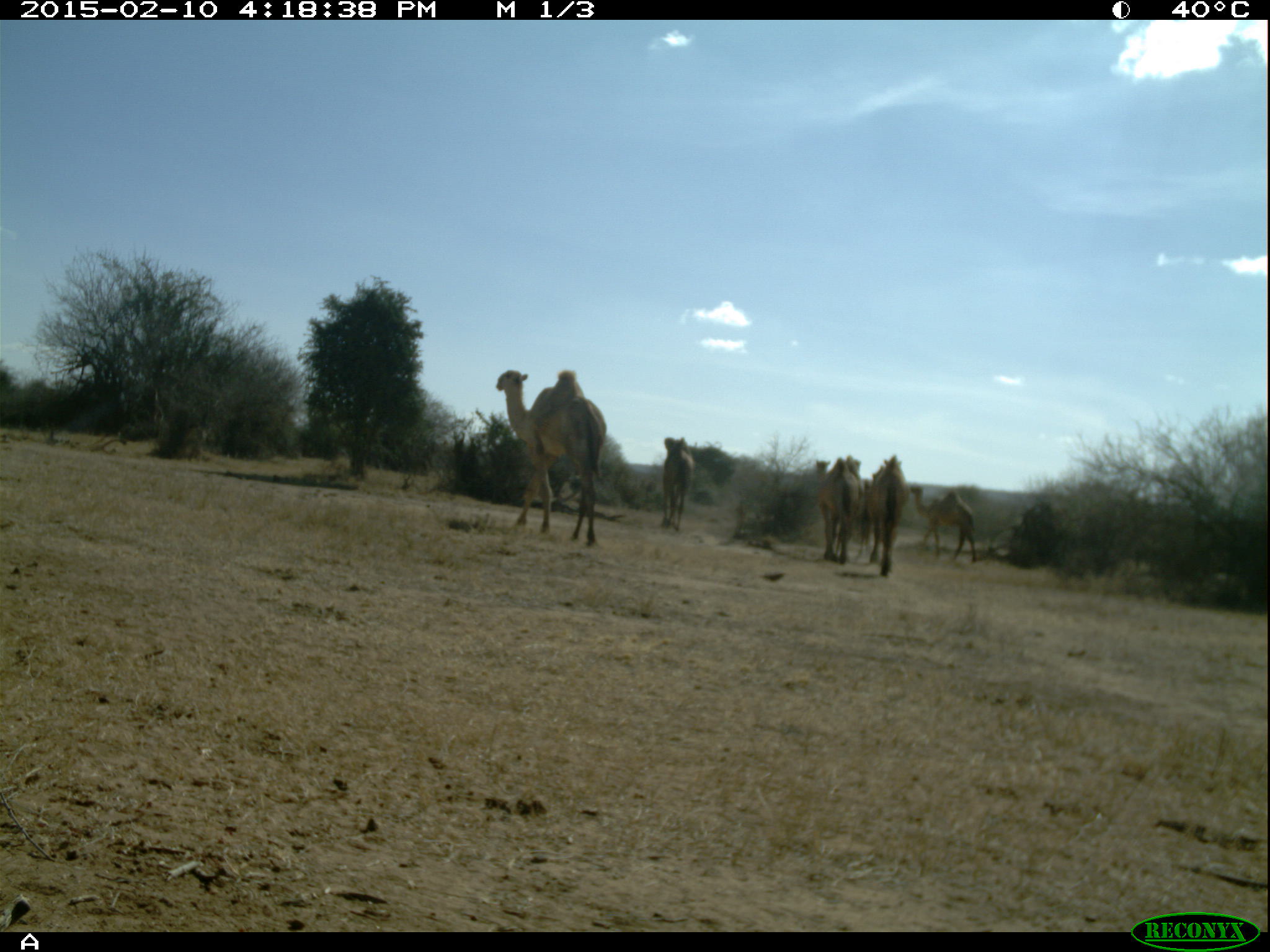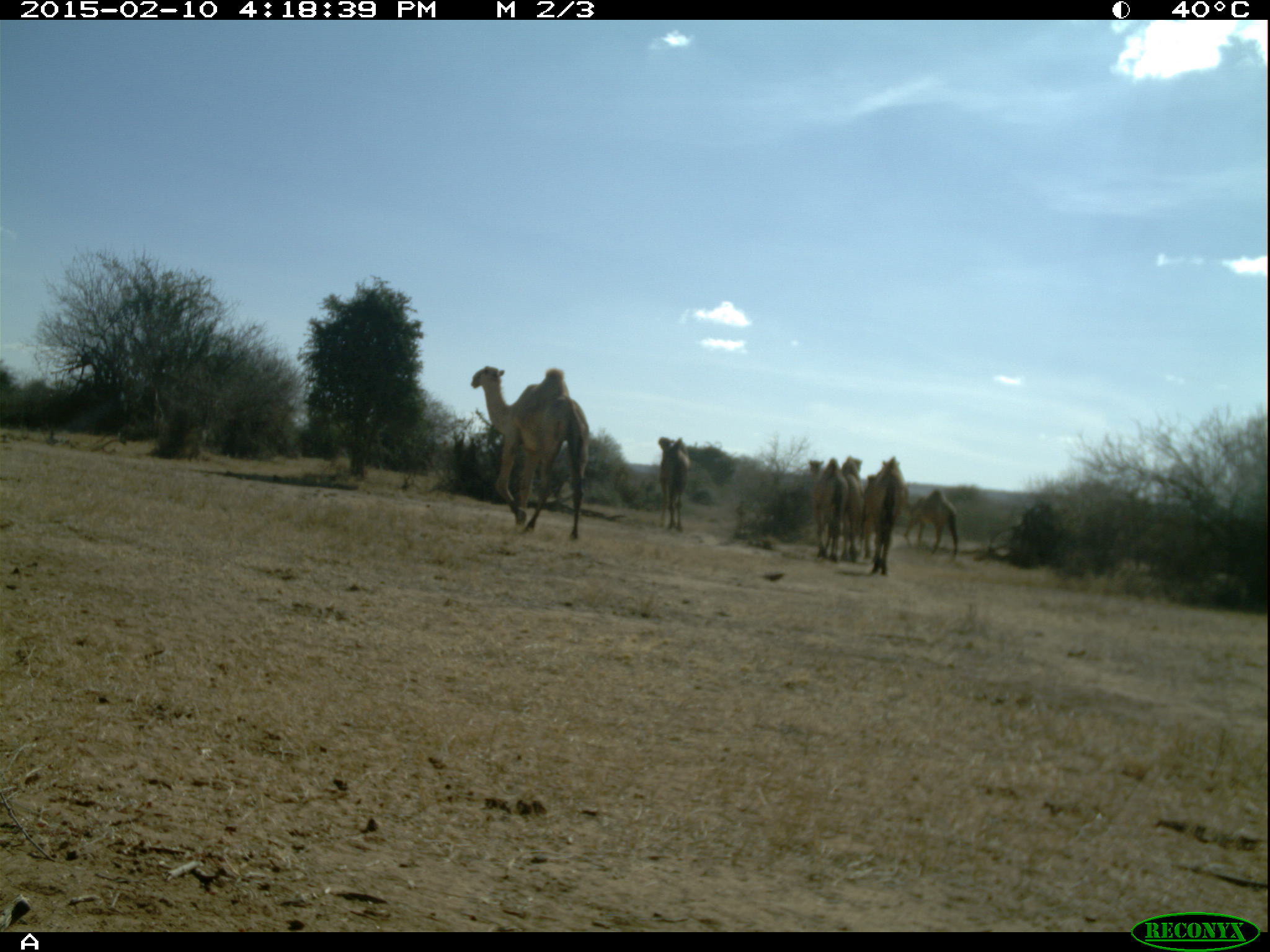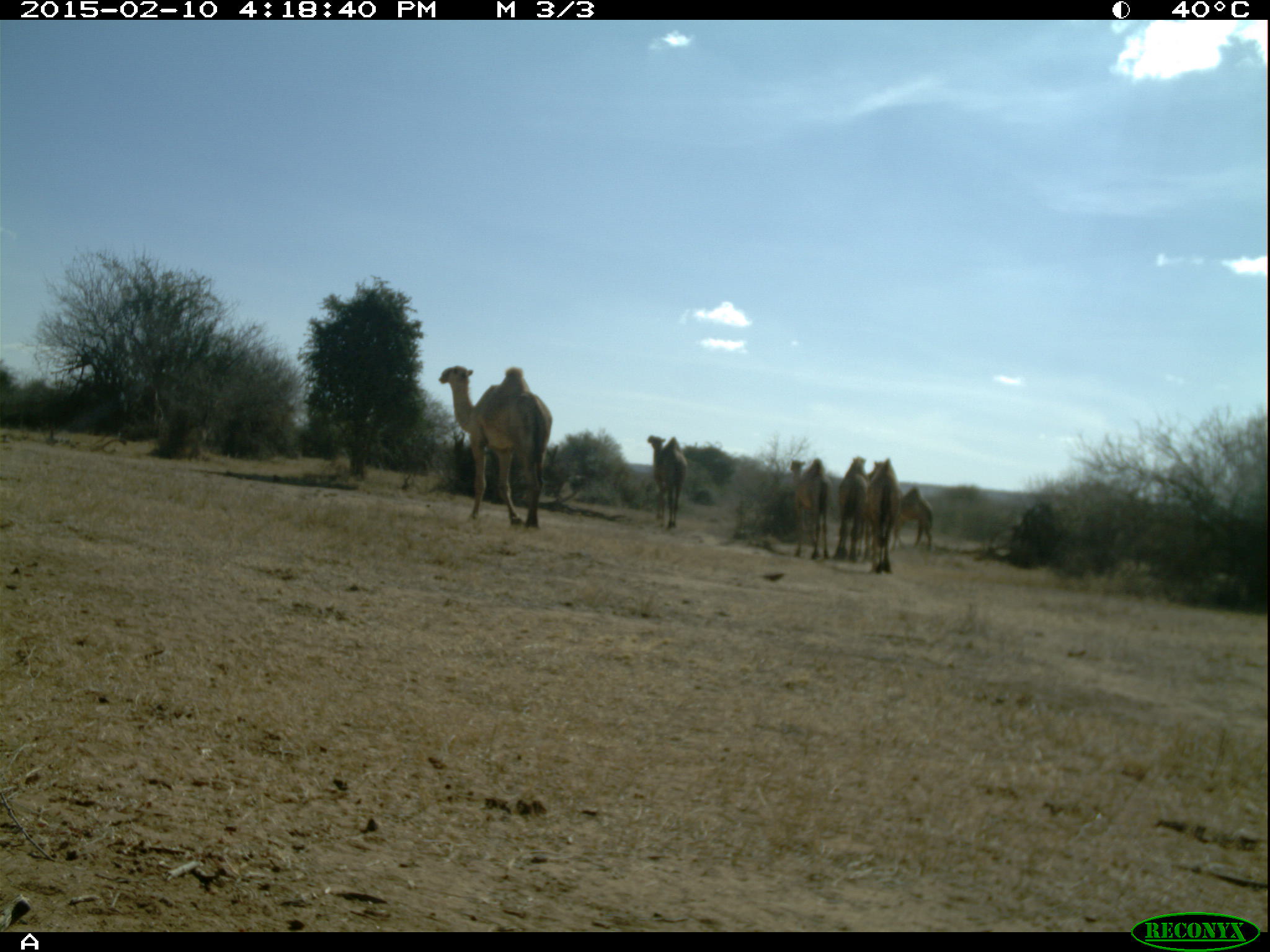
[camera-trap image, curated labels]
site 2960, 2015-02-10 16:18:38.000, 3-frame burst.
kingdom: Animalia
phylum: Chordata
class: Mammalia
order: Artiodactyla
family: Camelidae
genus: Camelus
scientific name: Camelus dromedarius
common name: dromedary camel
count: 6